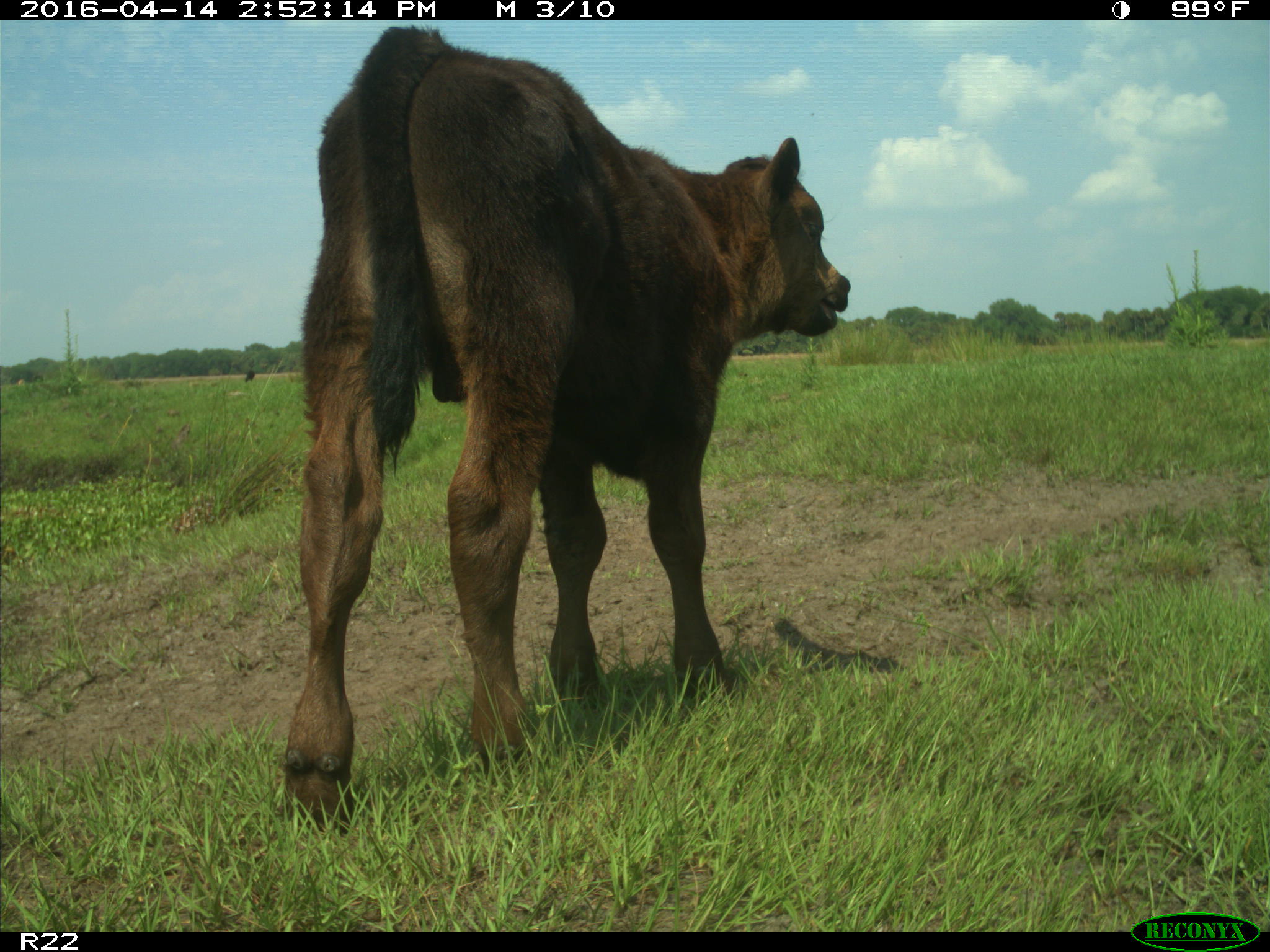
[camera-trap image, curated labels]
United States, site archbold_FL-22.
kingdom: Animalia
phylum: Chordata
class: Mammalia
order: Artiodactyla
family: Bovidae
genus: Bos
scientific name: Bos taurus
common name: domestic cow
Bos taurus (domestic cow).